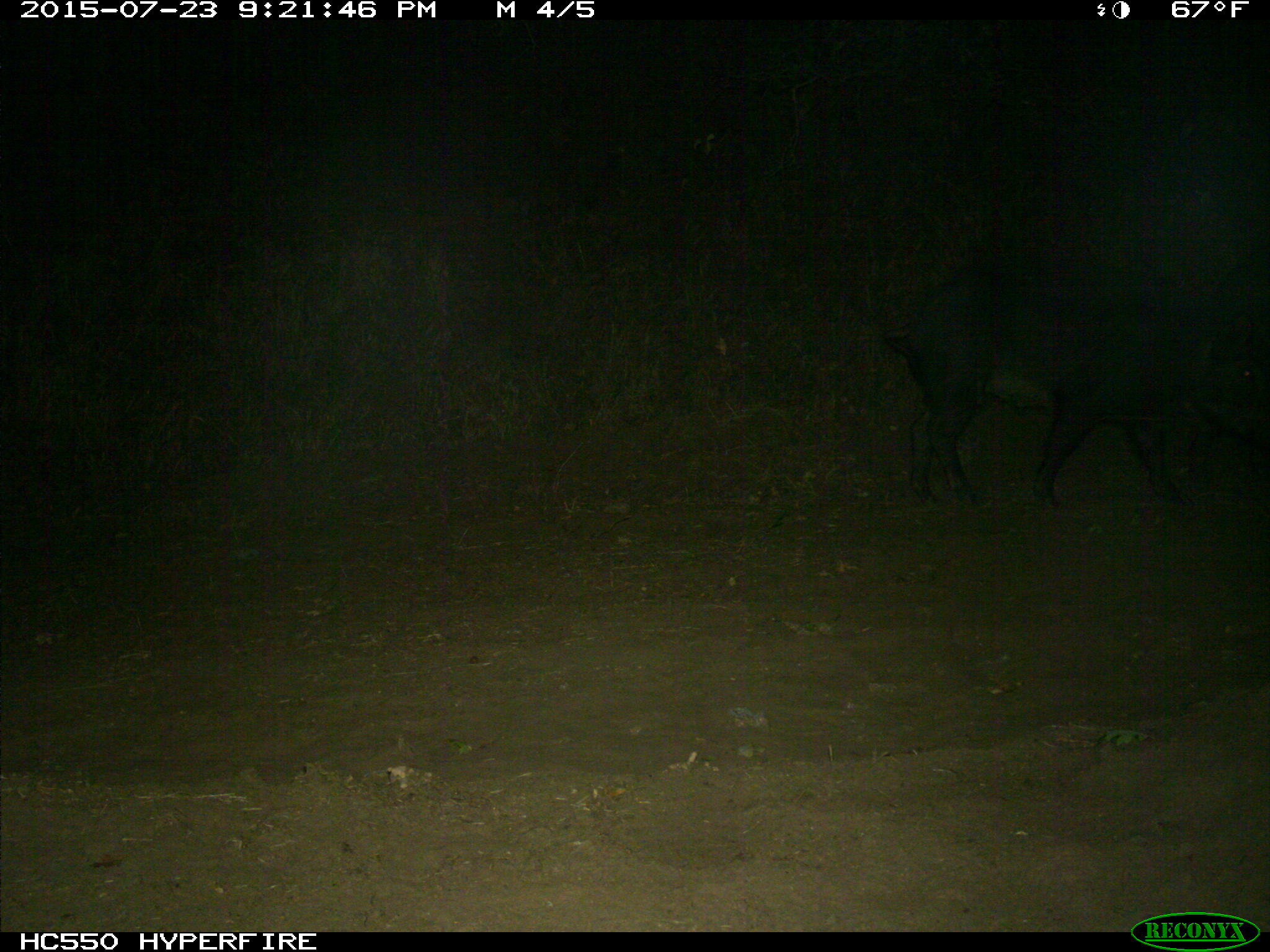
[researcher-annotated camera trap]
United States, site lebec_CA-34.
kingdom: Animalia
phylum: Chordata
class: Mammalia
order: Artiodactyla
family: Suidae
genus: Sus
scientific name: Sus scrofa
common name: wild boar